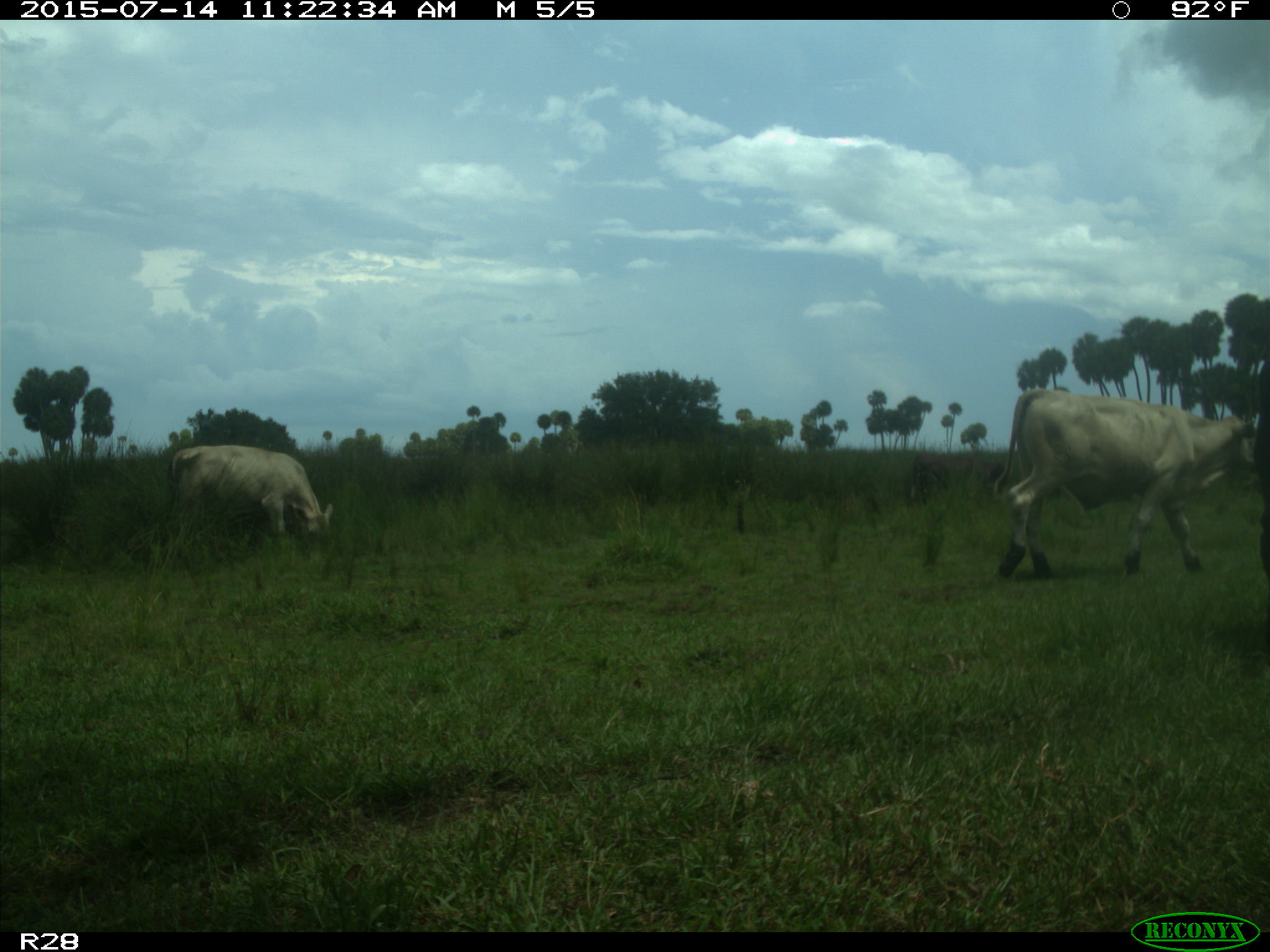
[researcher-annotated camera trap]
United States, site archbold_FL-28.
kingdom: Animalia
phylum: Chordata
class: Mammalia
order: Artiodactyla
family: Bovidae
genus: Bos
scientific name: Bos taurus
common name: domestic cow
Bos taurus (domestic cow).